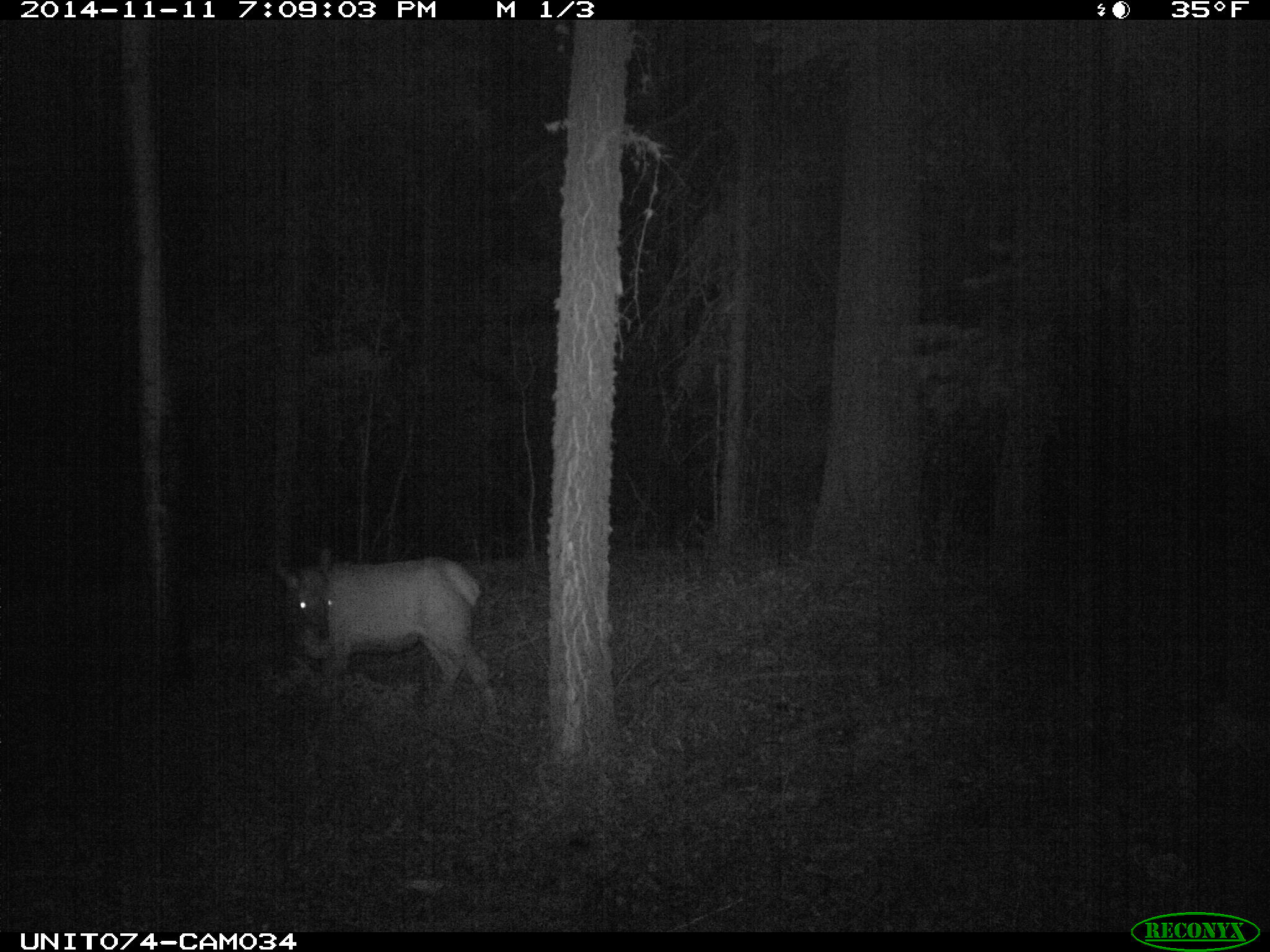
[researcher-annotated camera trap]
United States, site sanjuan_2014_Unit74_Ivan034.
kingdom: Animalia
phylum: Chordata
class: Mammalia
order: Artiodactyla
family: Cervidae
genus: Cervus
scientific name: Cervus elaphus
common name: red deer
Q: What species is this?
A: Cervus elaphus (red deer).